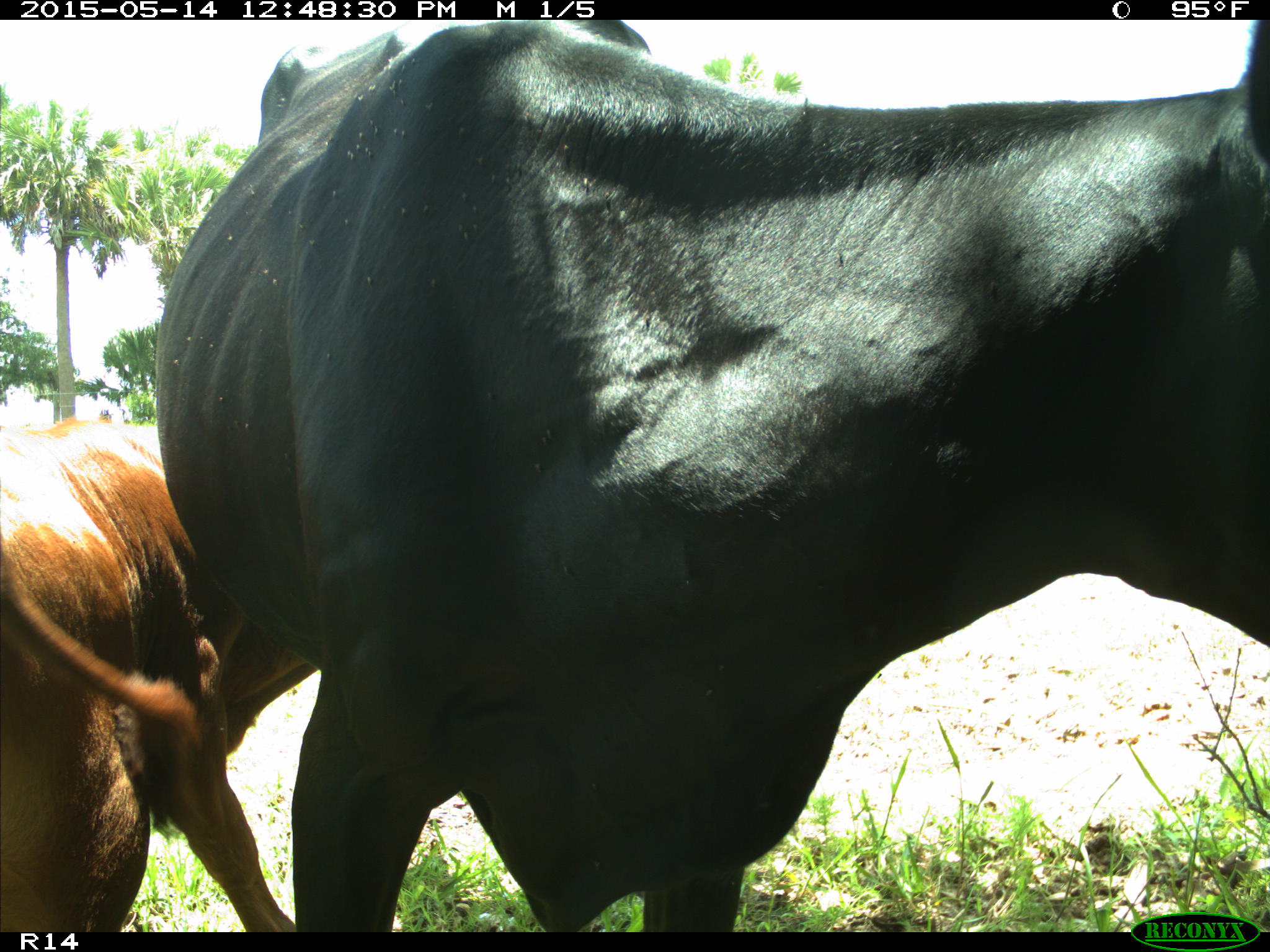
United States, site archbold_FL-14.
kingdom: Animalia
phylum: Chordata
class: Mammalia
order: Artiodactyla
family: Bovidae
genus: Bos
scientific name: Bos taurus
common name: domestic cow